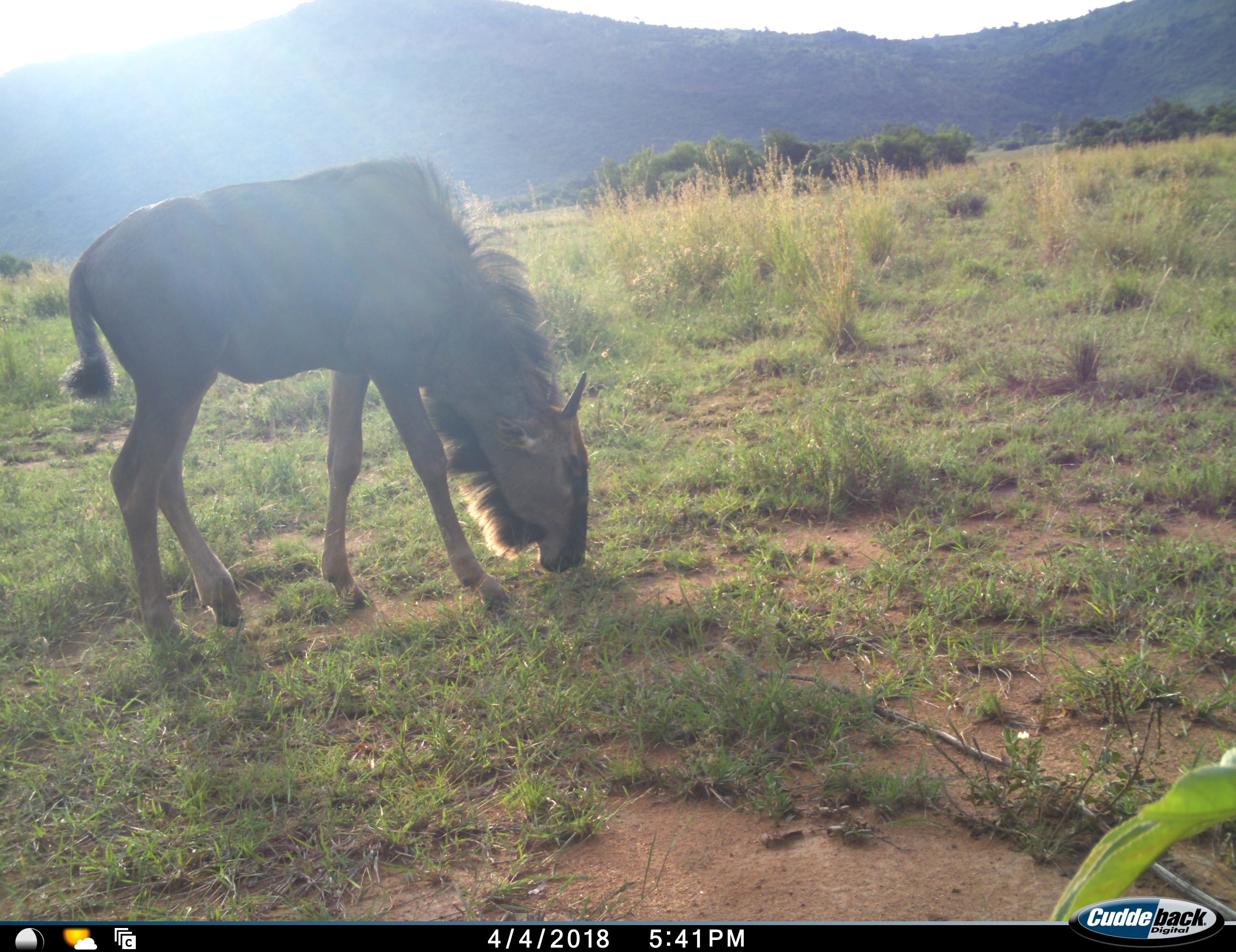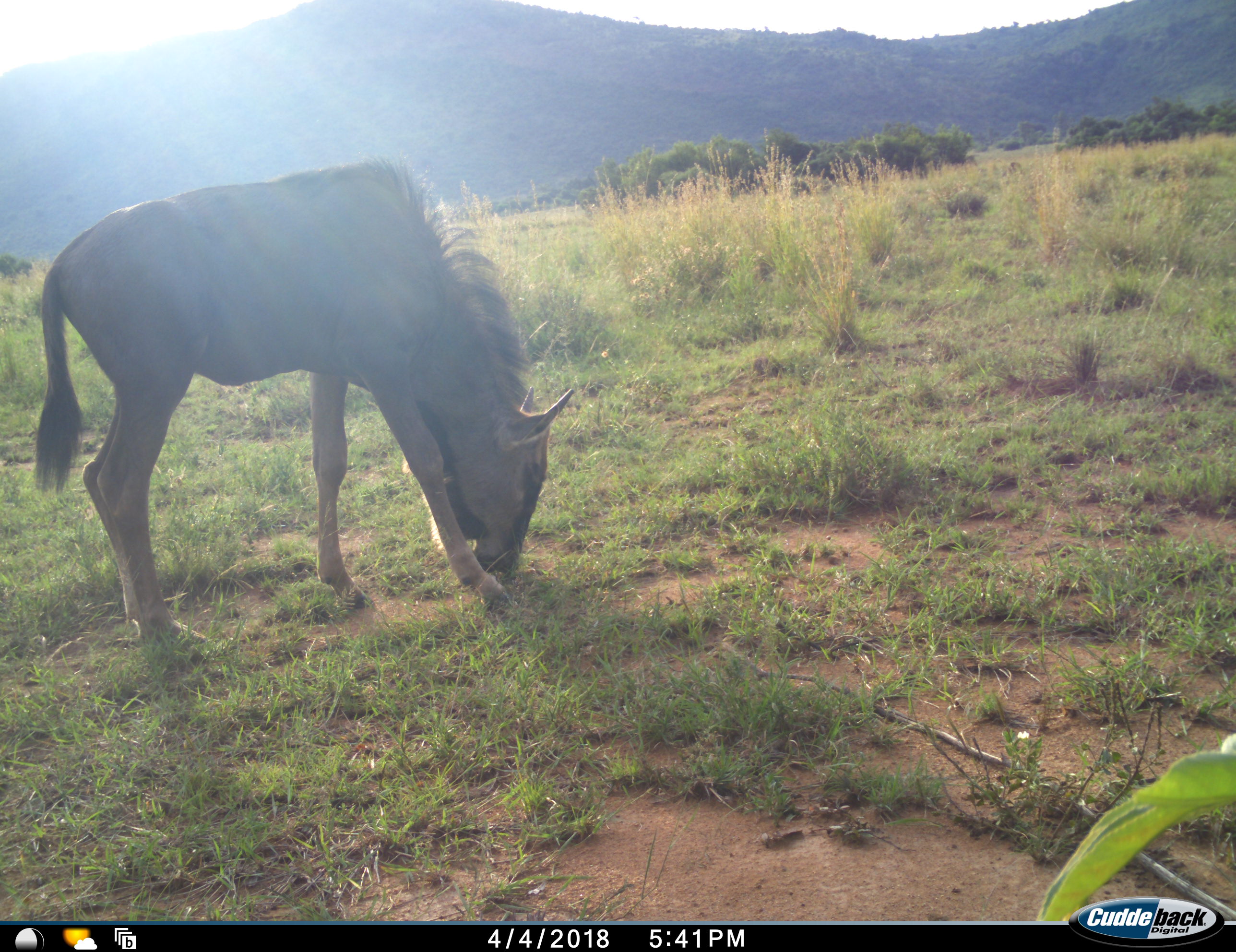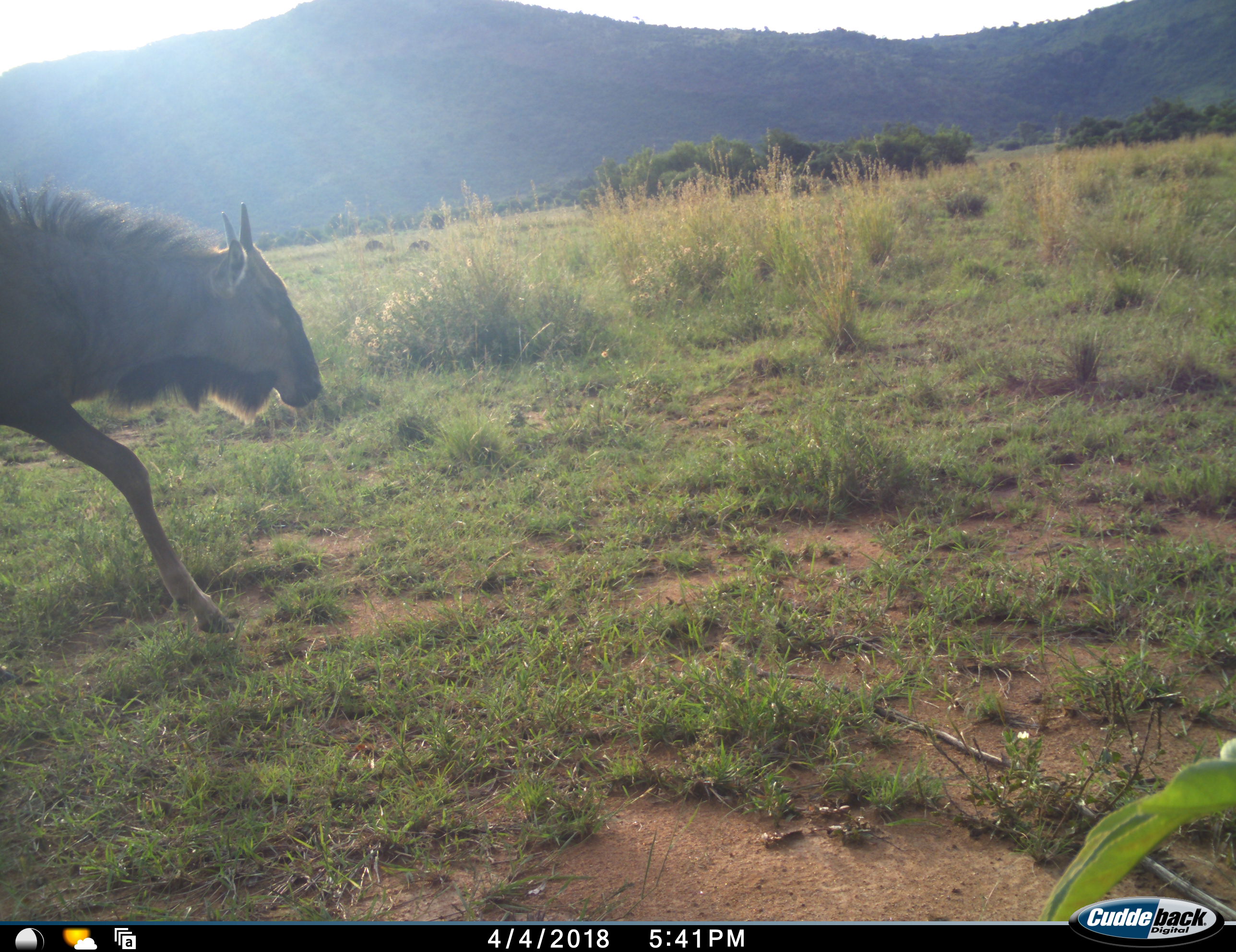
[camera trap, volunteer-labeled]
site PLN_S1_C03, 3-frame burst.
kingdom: Animalia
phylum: Chordata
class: Mammalia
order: Artiodactyla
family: Bovidae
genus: Connochaetes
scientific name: Connochaetes taurinus taurinus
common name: blue wildebeest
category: wildebeestblue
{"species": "wildebeestblue (blue wildebeest) (Connochaetes taurinus taurinus)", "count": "1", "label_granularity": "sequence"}